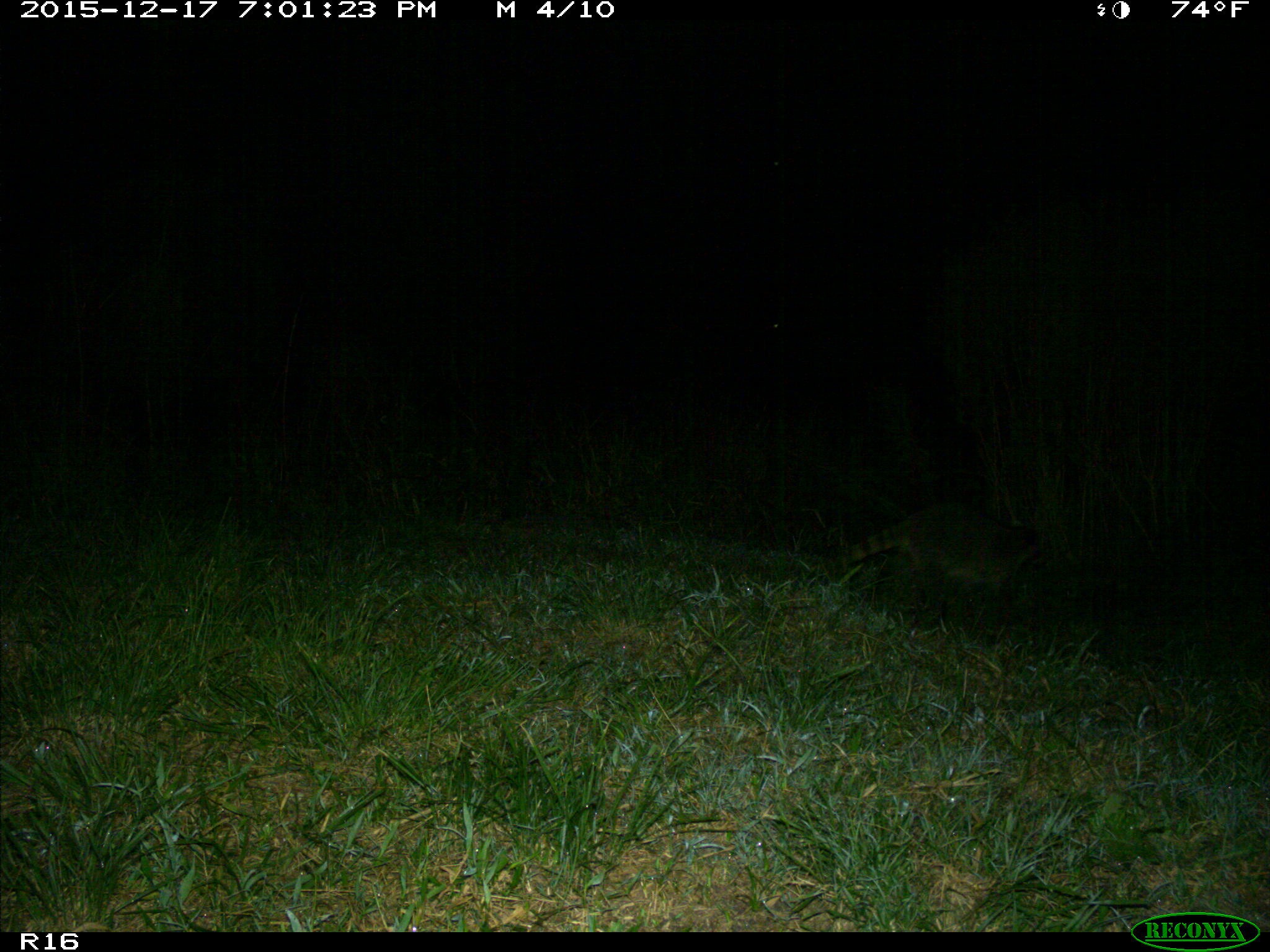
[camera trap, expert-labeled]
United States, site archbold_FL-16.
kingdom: Animalia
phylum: Chordata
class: Mammalia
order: Carnivora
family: Procyonidae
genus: Procyon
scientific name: Procyon lotor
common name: common raccoon